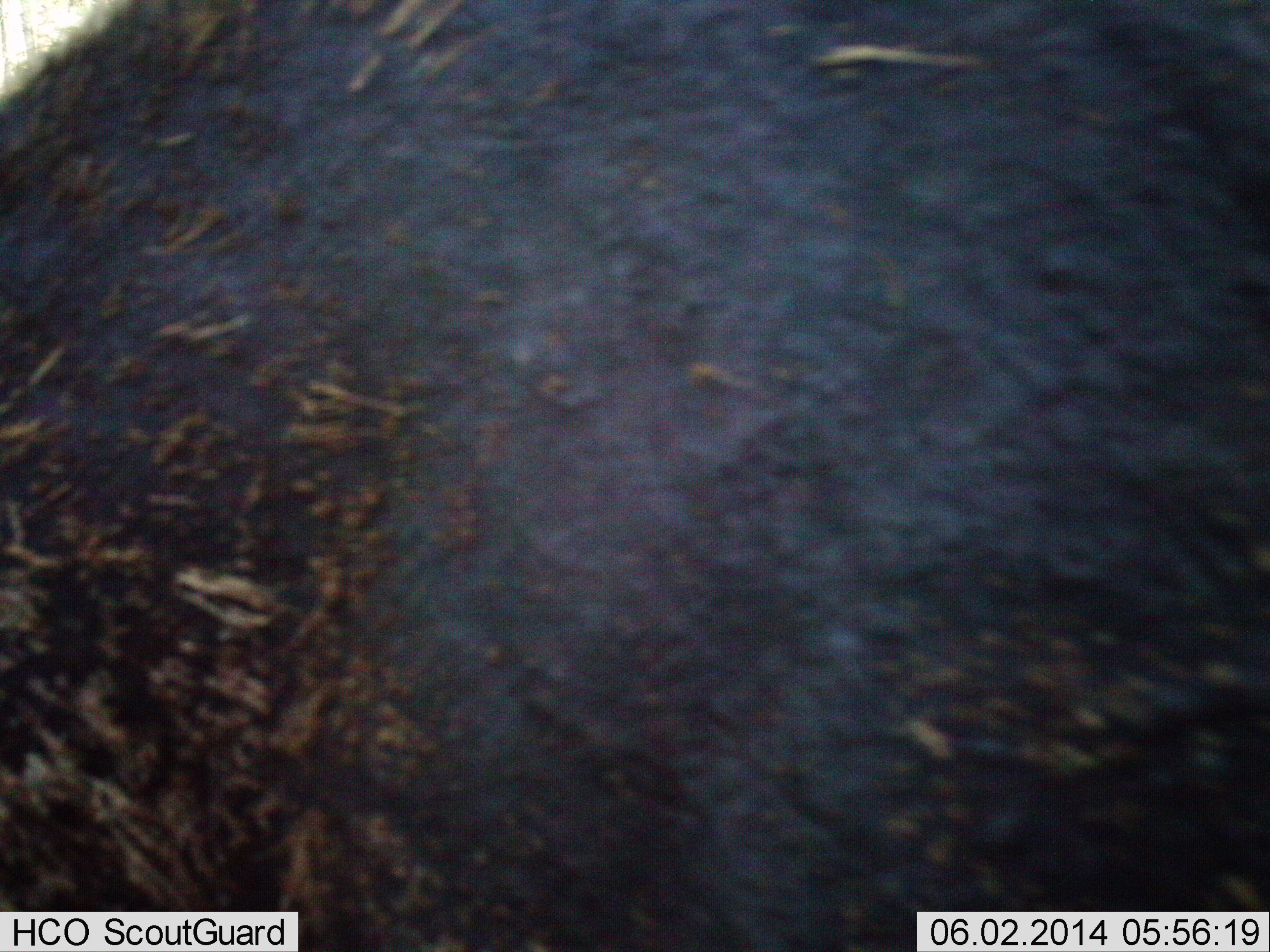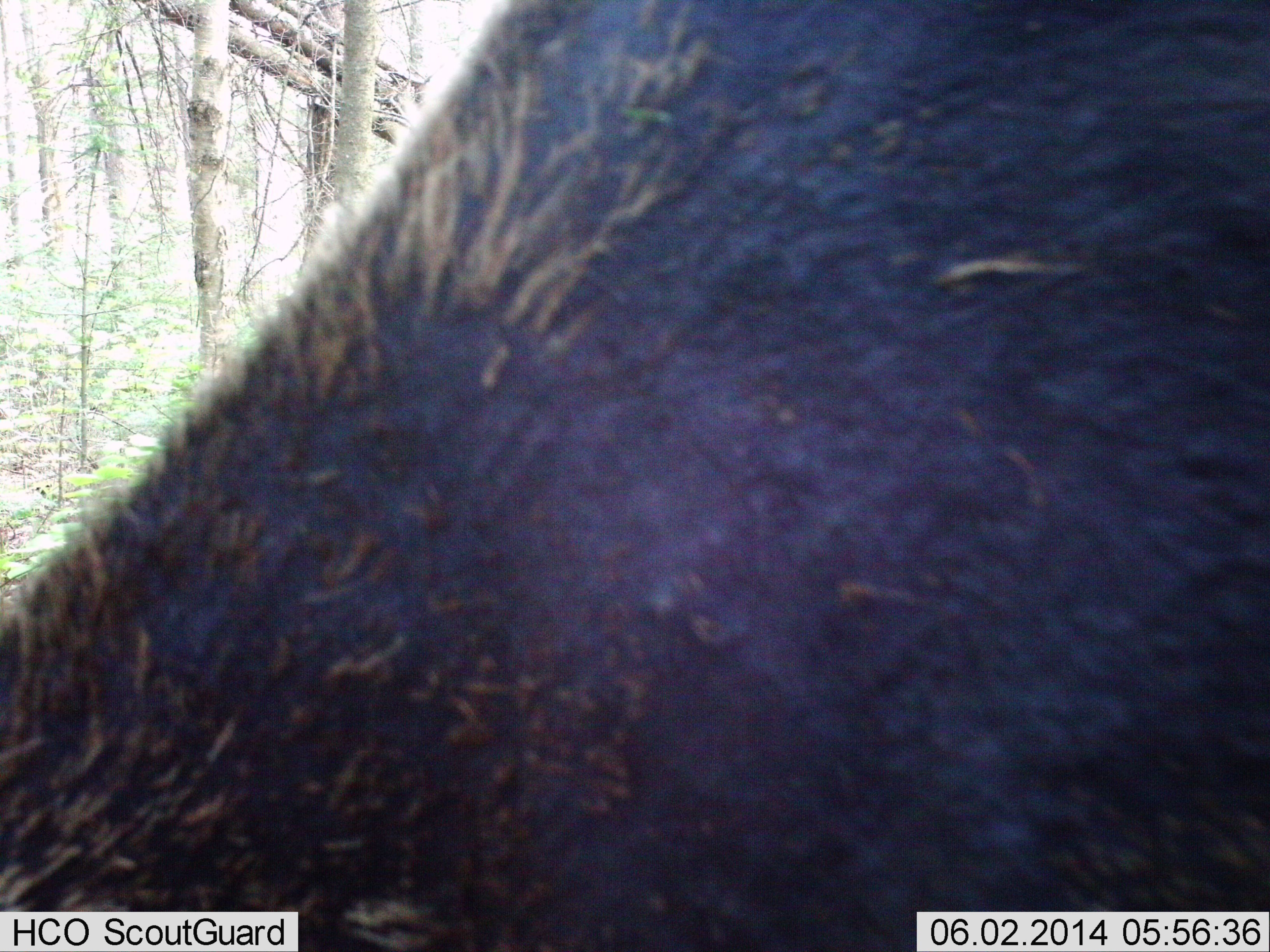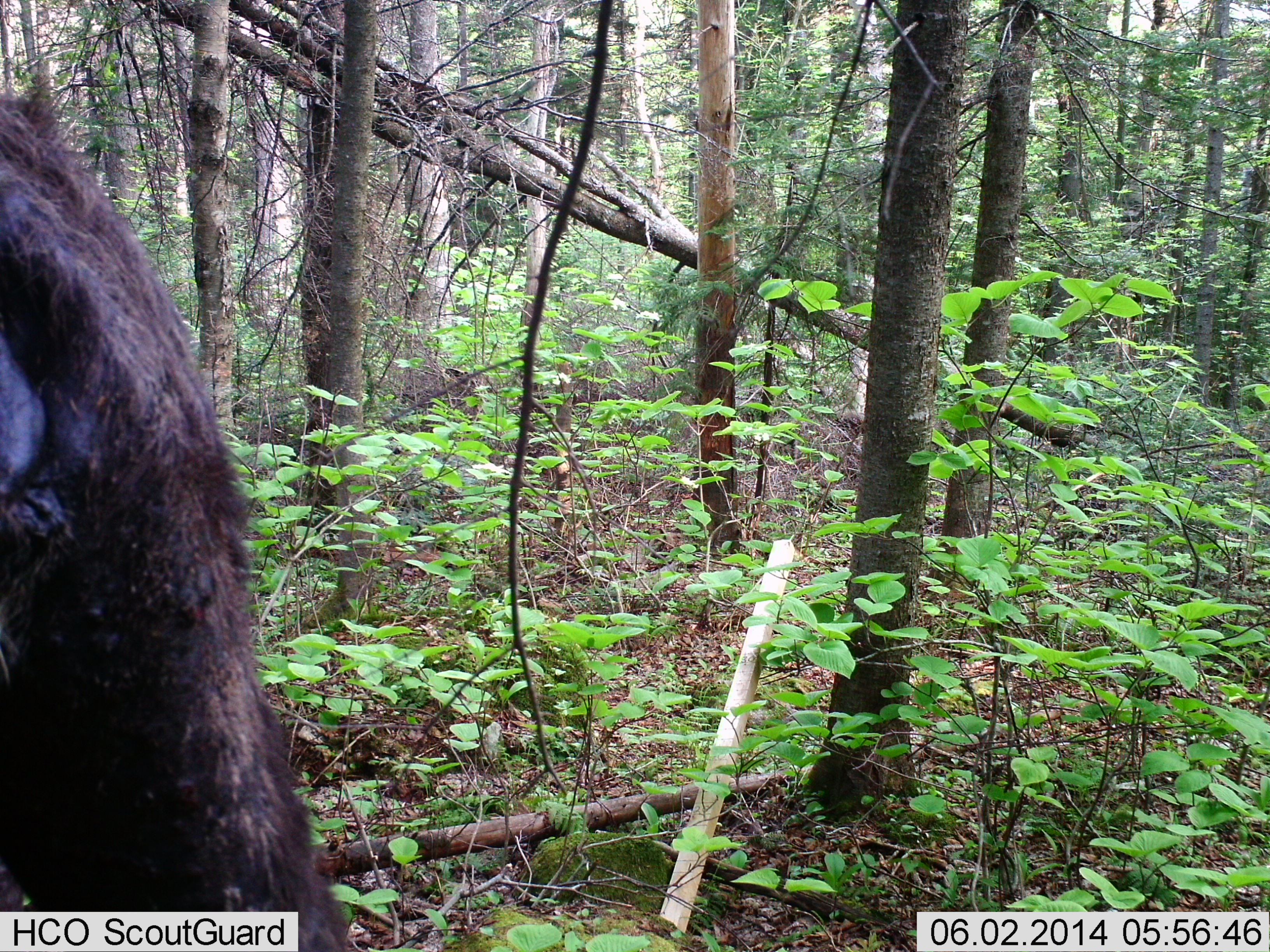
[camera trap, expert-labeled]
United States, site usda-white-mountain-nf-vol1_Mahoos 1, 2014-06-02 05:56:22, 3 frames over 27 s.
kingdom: Animalia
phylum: Chordata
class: Mammalia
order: Artiodactyla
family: Cervidae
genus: Alces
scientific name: Alces alces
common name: moose